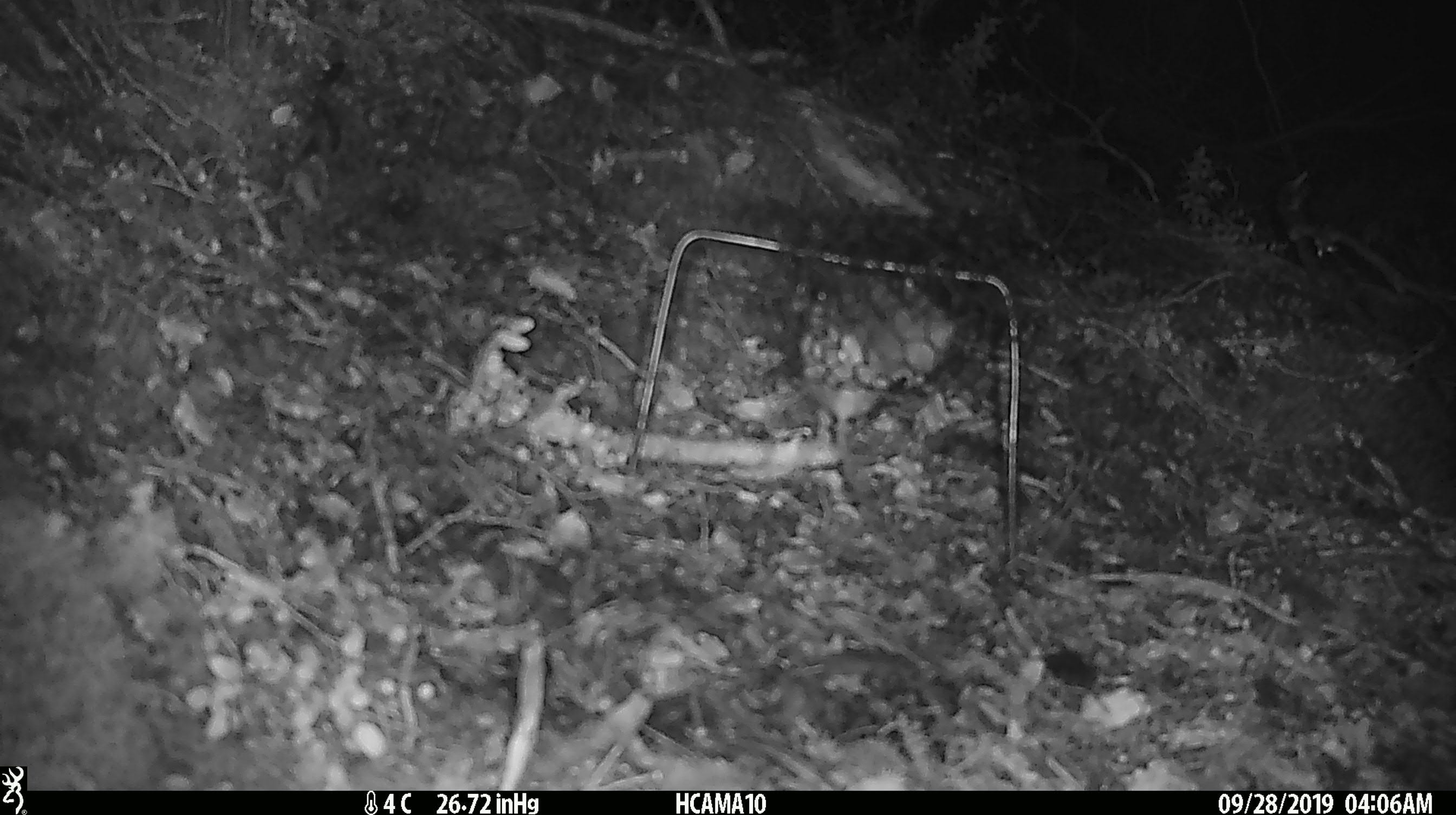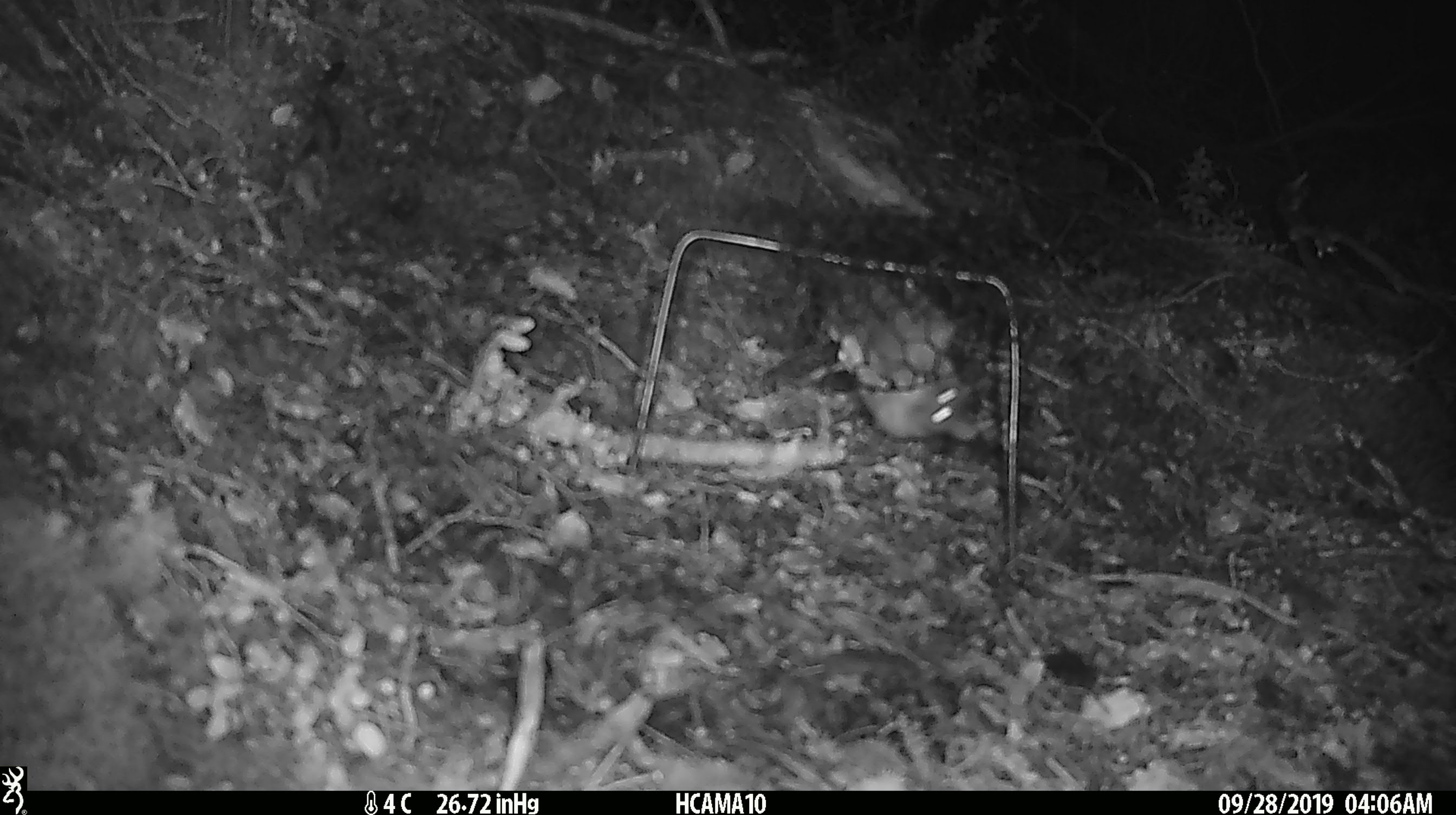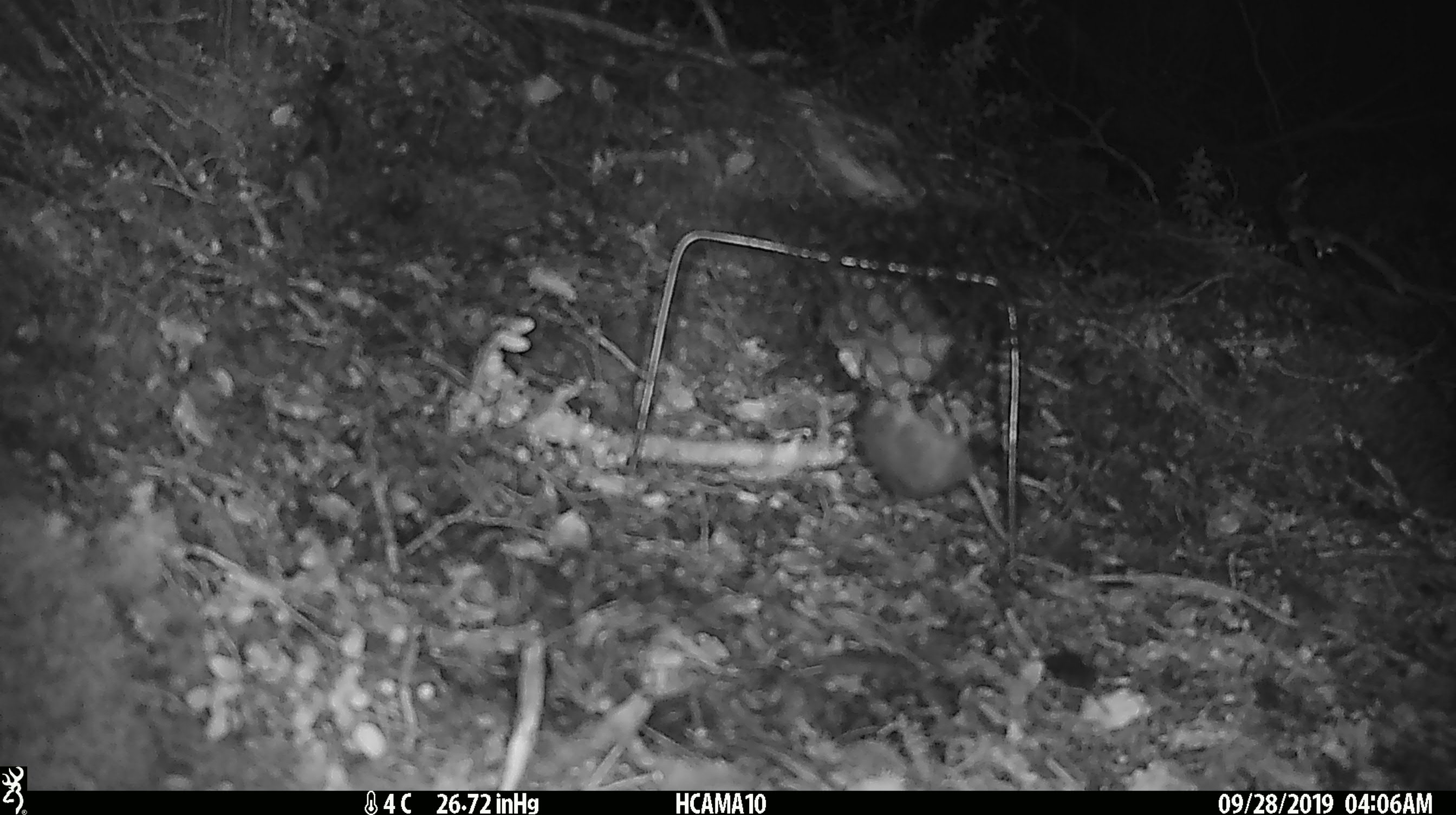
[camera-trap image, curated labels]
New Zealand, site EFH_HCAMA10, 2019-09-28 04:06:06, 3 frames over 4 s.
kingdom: Animalia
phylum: Chordata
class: Mammalia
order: Rodentia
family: Muridae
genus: Mus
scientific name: Mus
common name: mouse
Mouse (Mus).